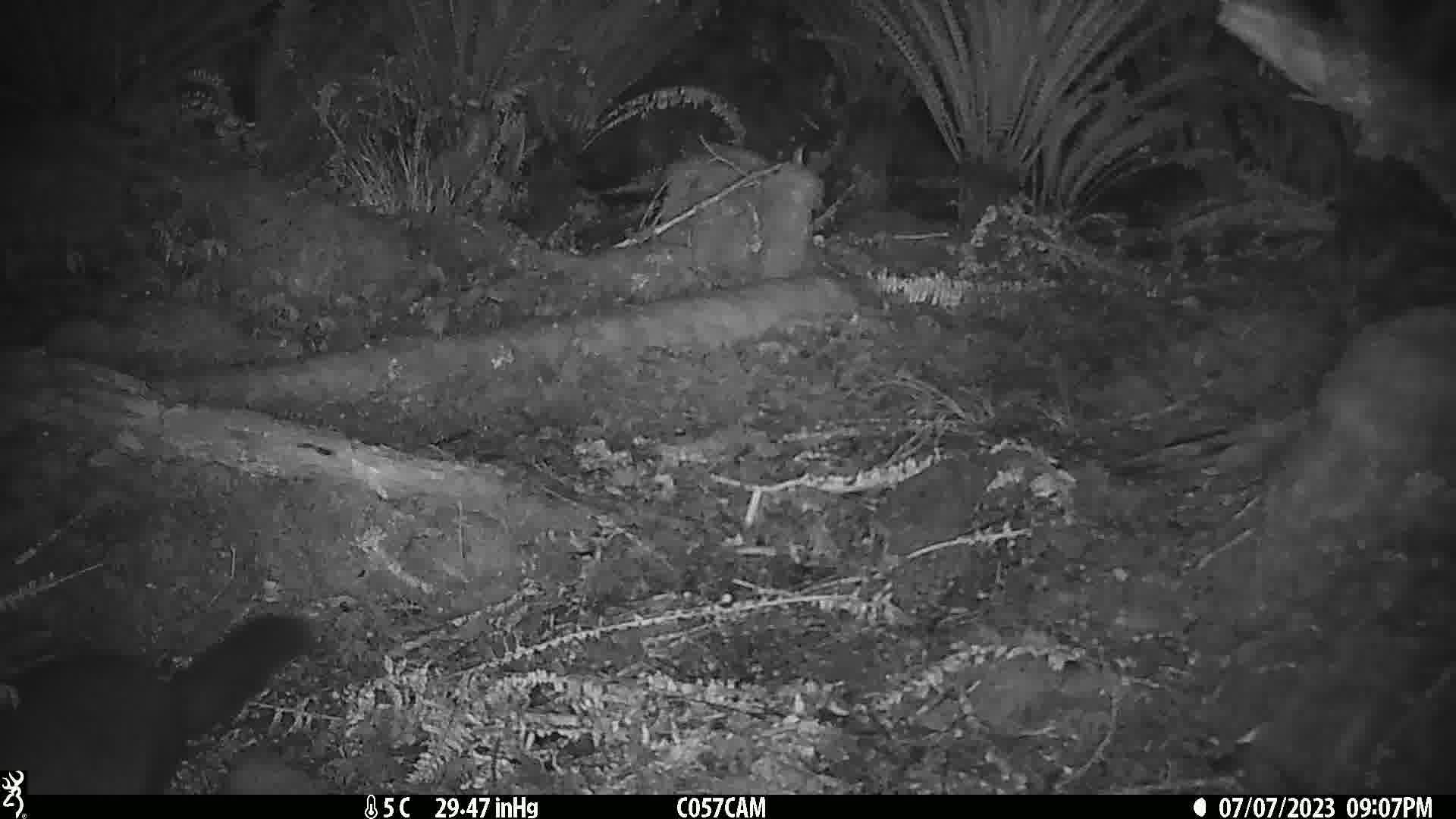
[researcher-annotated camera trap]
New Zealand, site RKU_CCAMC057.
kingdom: Animalia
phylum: Chordata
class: Mammalia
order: Diprotodontia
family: Phalangeridae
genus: Trichosurus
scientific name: Trichosurus vulpecula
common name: common brushtail possum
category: possum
Possum (common brushtail possum) (Trichosurus vulpecula).